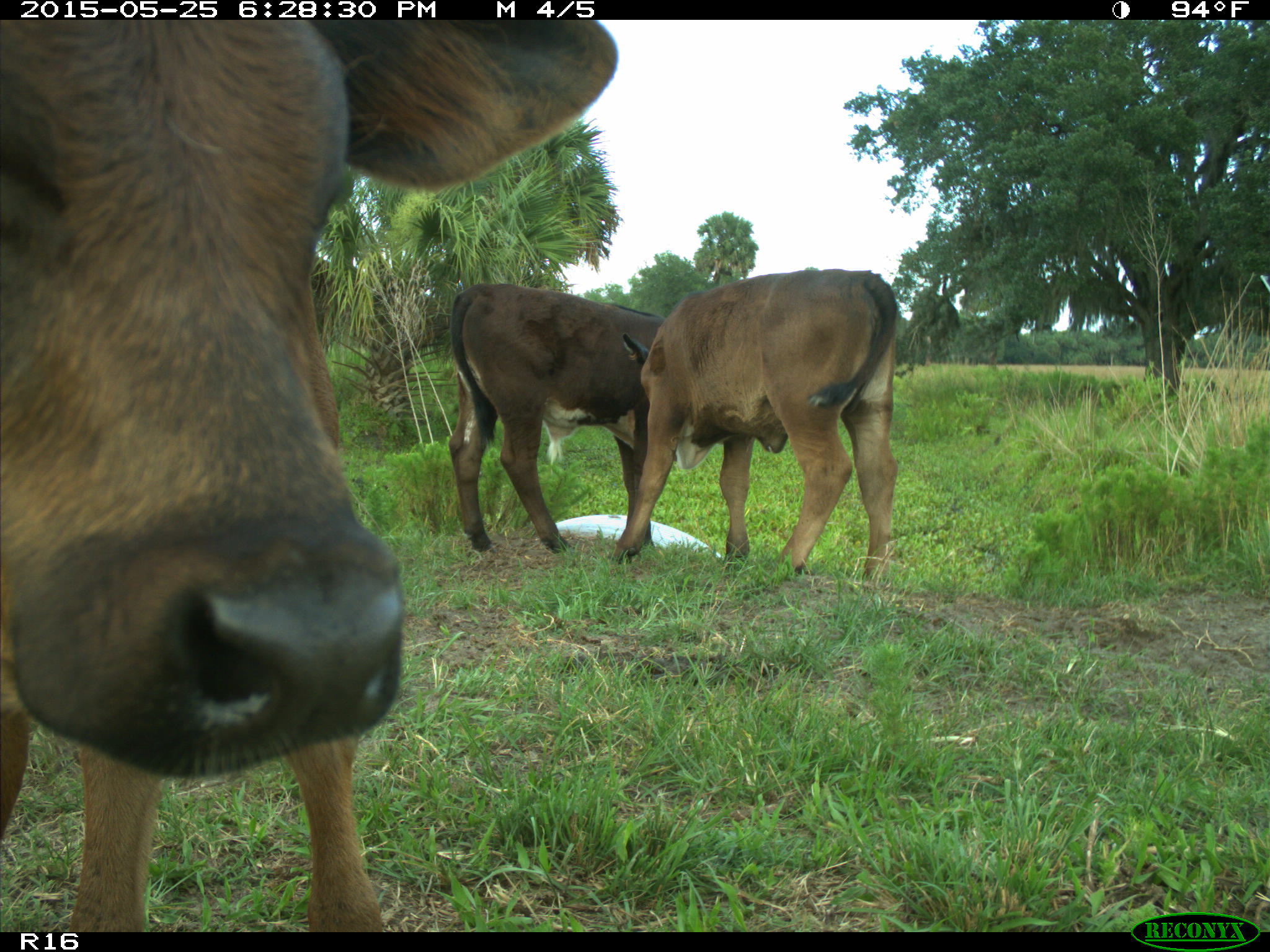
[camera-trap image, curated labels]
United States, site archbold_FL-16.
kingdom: Animalia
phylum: Chordata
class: Mammalia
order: Artiodactyla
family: Bovidae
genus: Bos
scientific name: Bos taurus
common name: domestic cow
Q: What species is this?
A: Bos taurus (domestic cow).